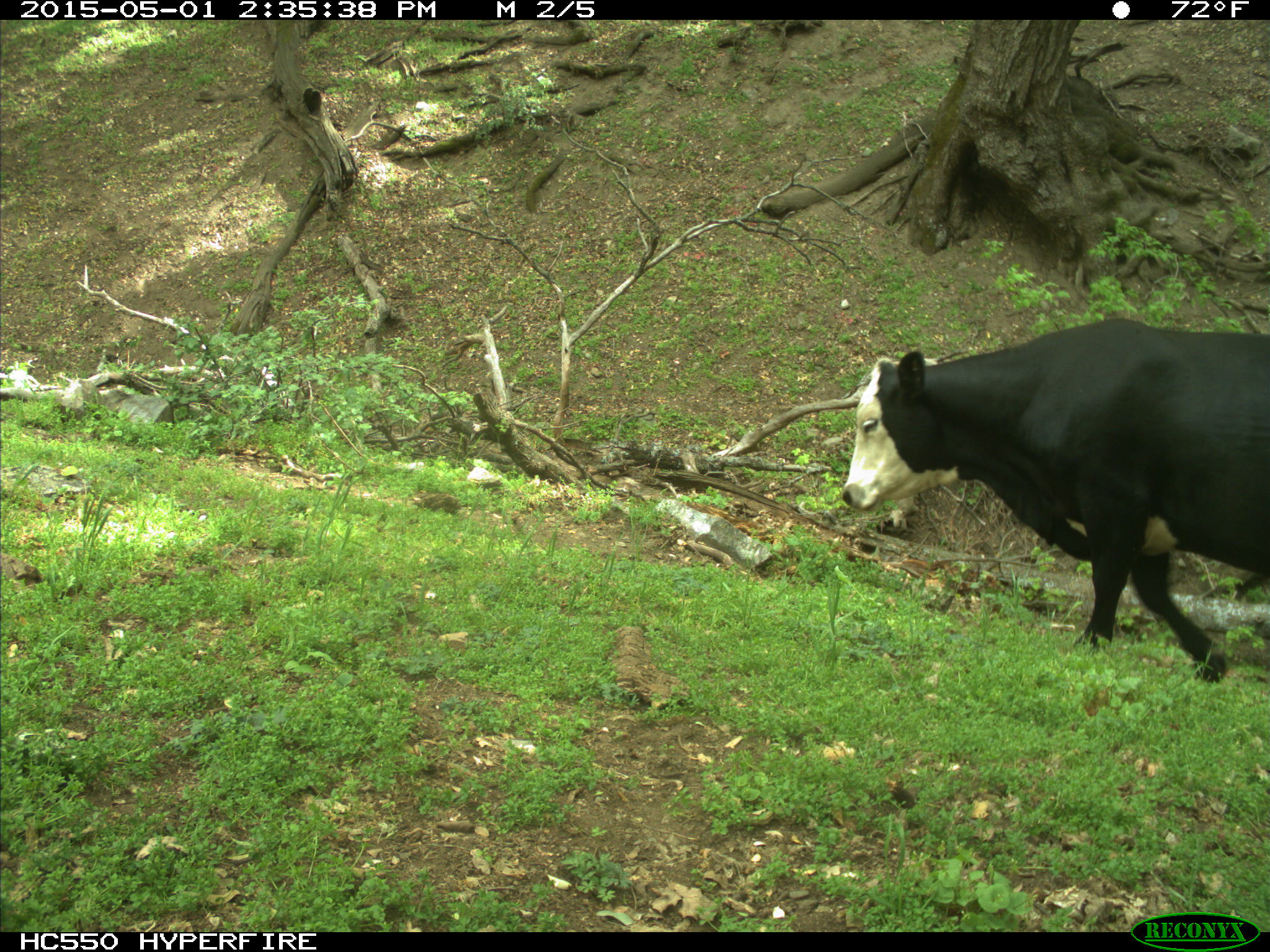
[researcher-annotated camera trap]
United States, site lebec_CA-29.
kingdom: Animalia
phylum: Chordata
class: Mammalia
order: Artiodactyla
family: Bovidae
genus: Bos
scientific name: Bos taurus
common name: domestic cow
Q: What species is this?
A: Bos taurus (domestic cow).